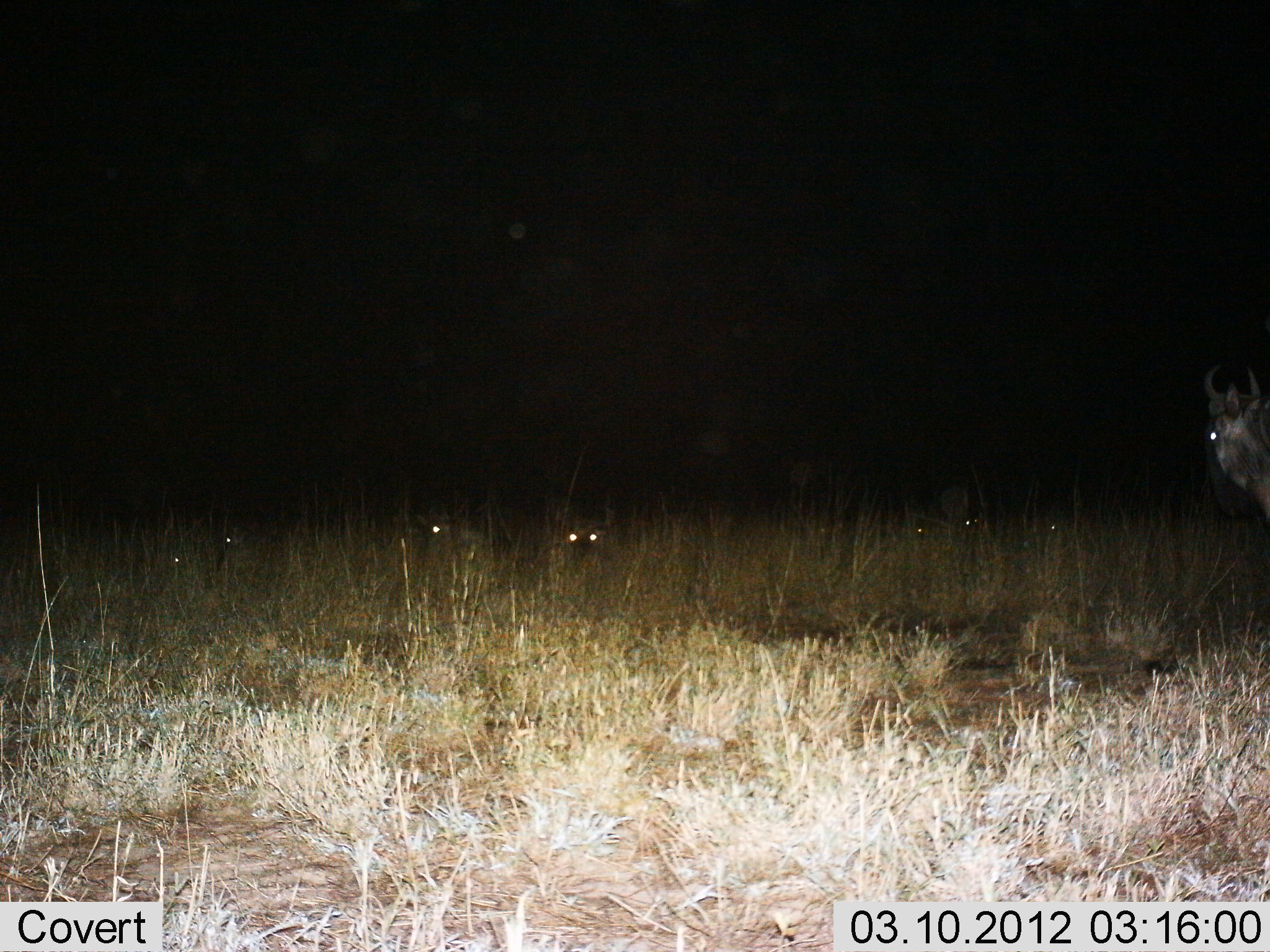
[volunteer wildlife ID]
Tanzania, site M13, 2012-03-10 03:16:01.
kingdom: Animalia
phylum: Chordata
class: Mammalia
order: Artiodactyla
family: Bovidae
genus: Connochaetes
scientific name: Connochaetes taurinus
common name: blue wildebeest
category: wildebeest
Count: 7.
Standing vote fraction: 79%.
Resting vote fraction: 57%.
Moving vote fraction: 7%.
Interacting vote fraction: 7%.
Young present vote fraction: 7%.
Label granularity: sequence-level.